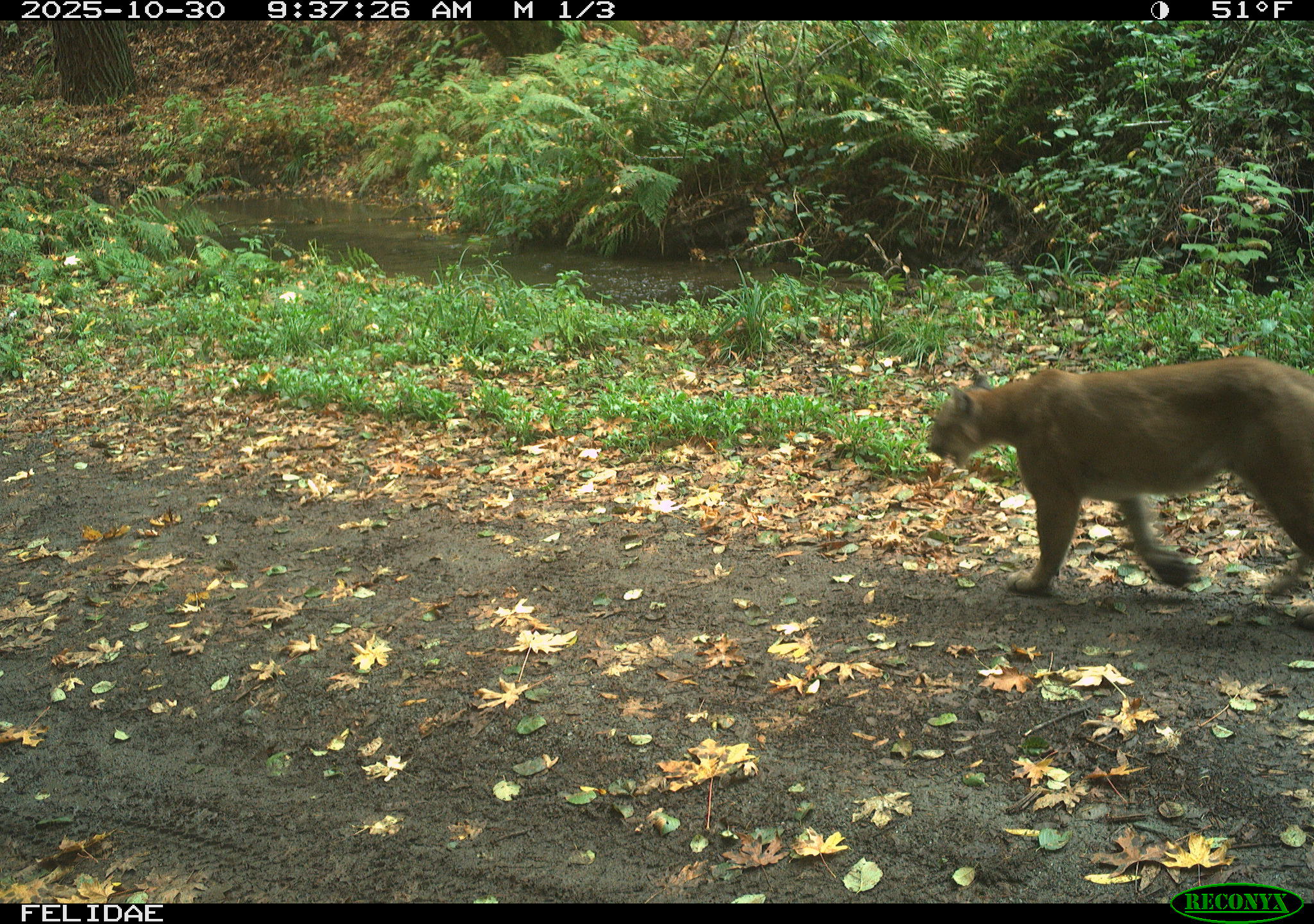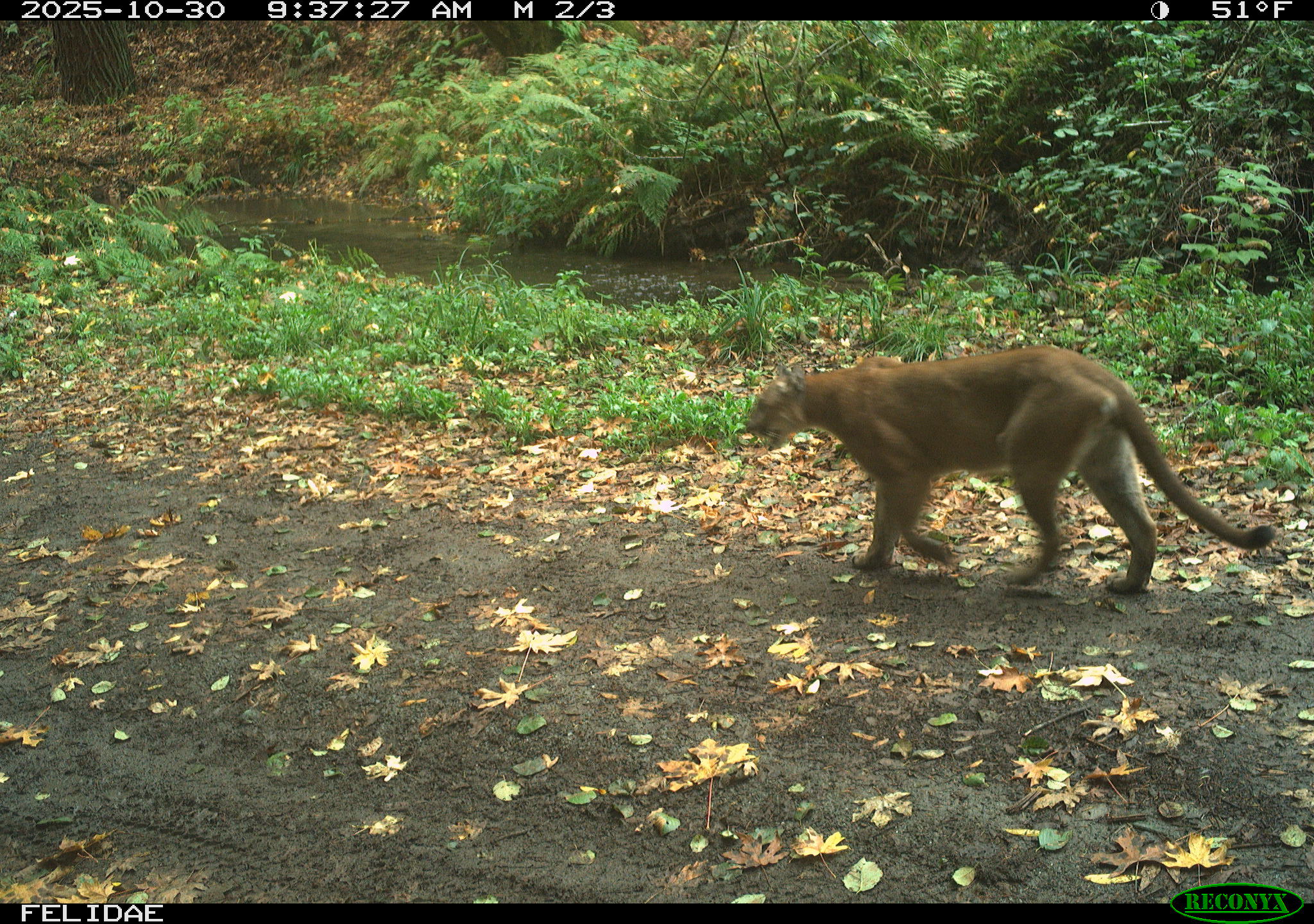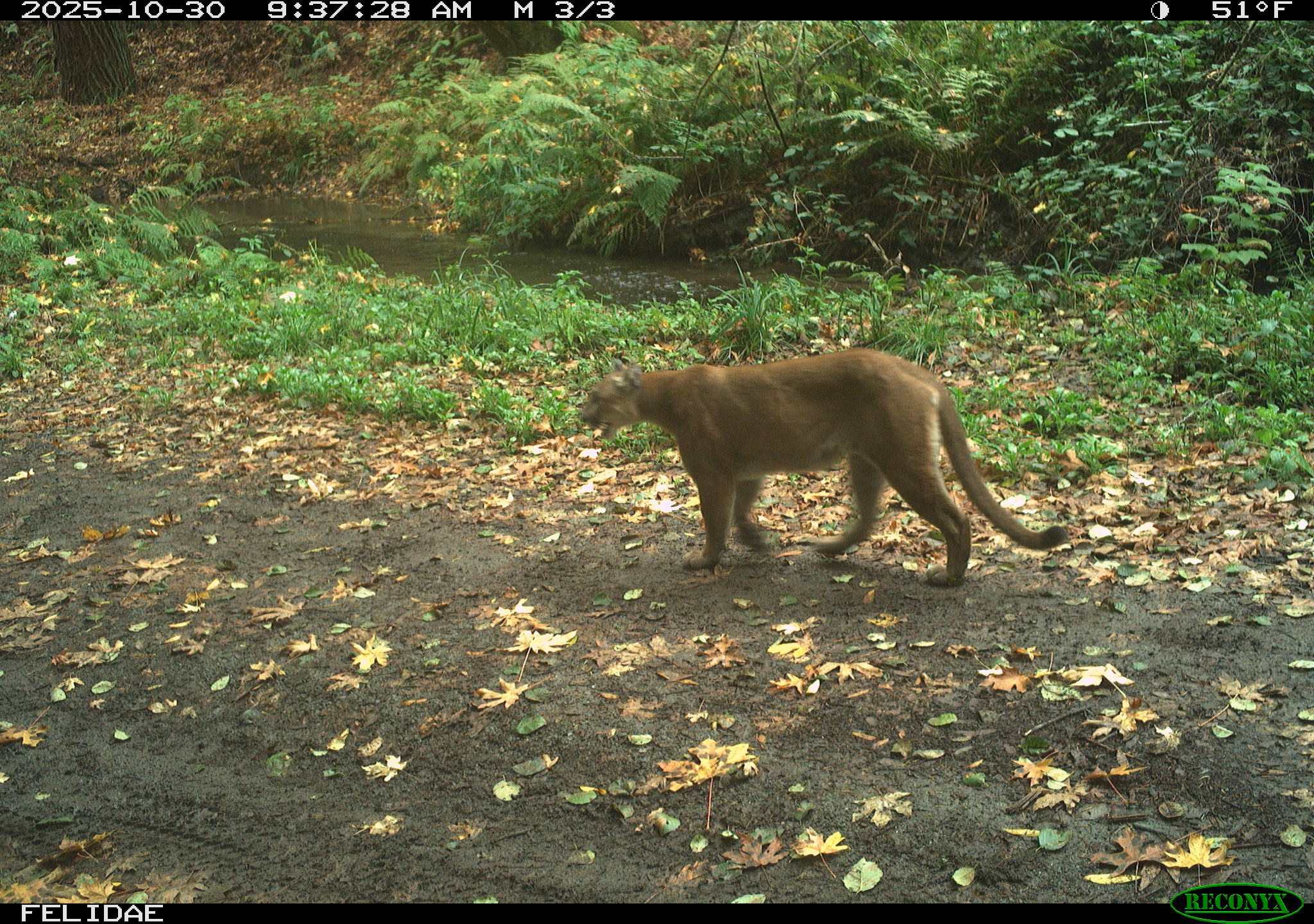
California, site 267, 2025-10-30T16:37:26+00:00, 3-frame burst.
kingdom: Animalia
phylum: Chordata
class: Mammalia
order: Carnivora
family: Felidae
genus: Puma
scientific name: Puma concolor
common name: puma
Puma (Puma concolor).